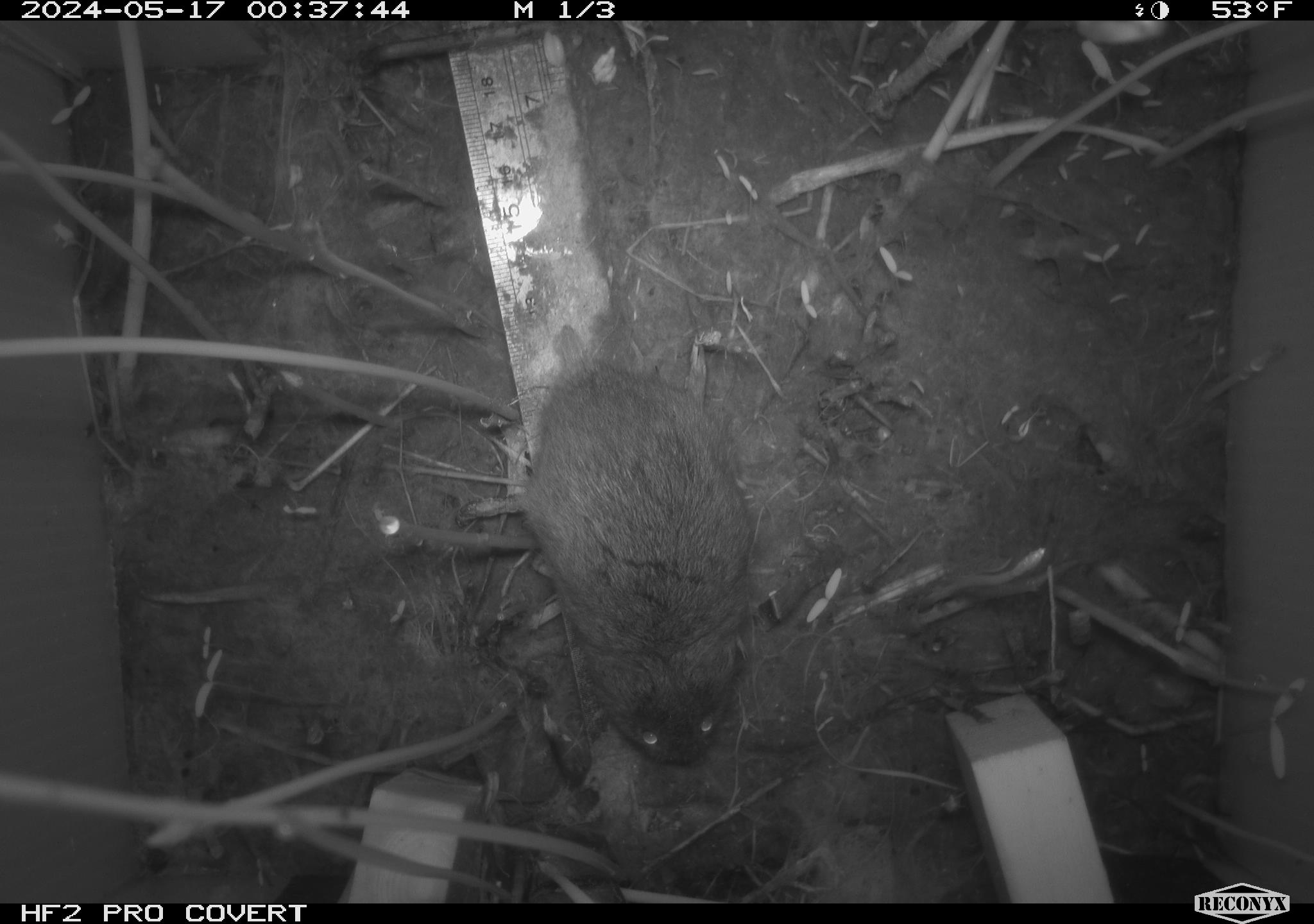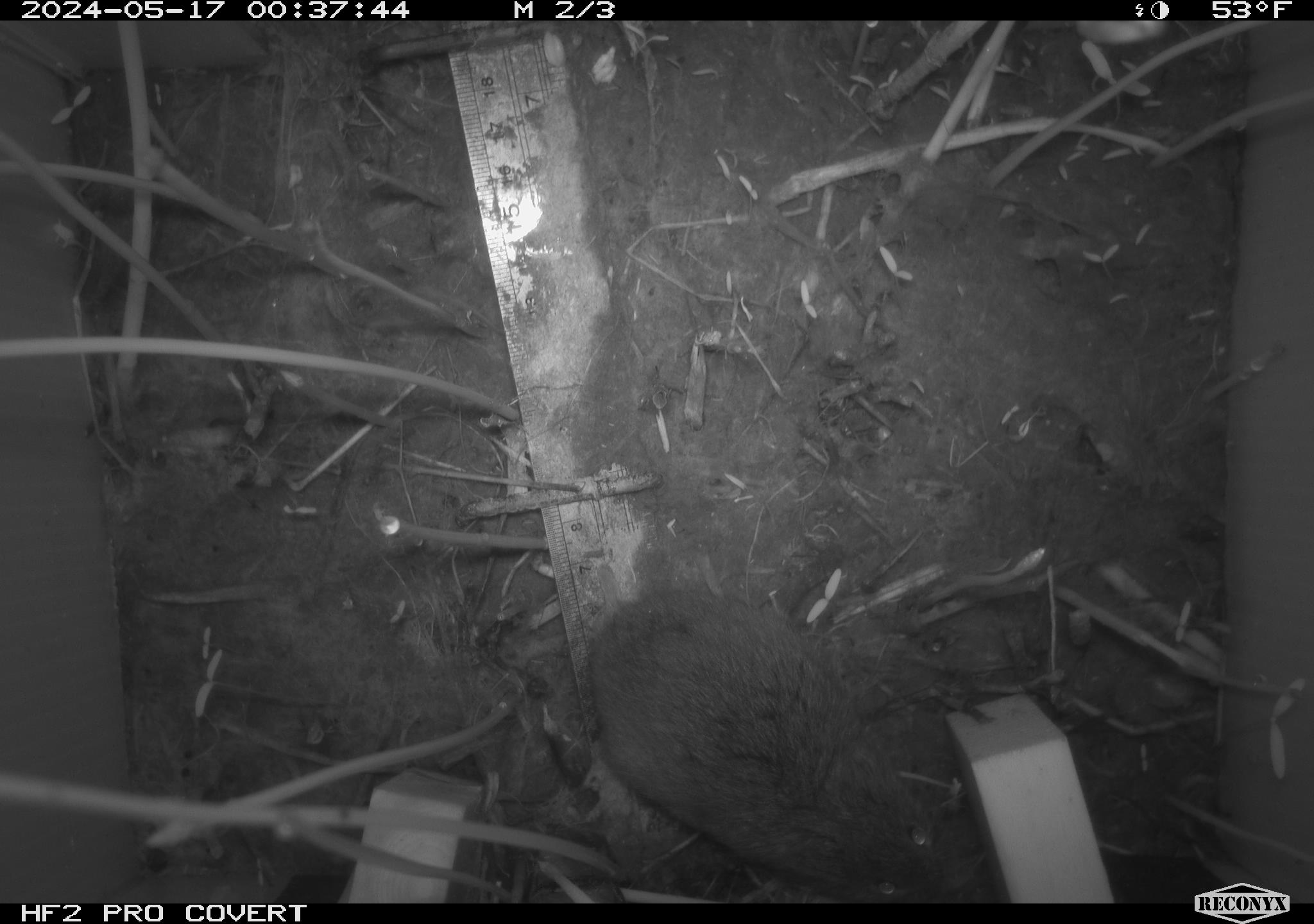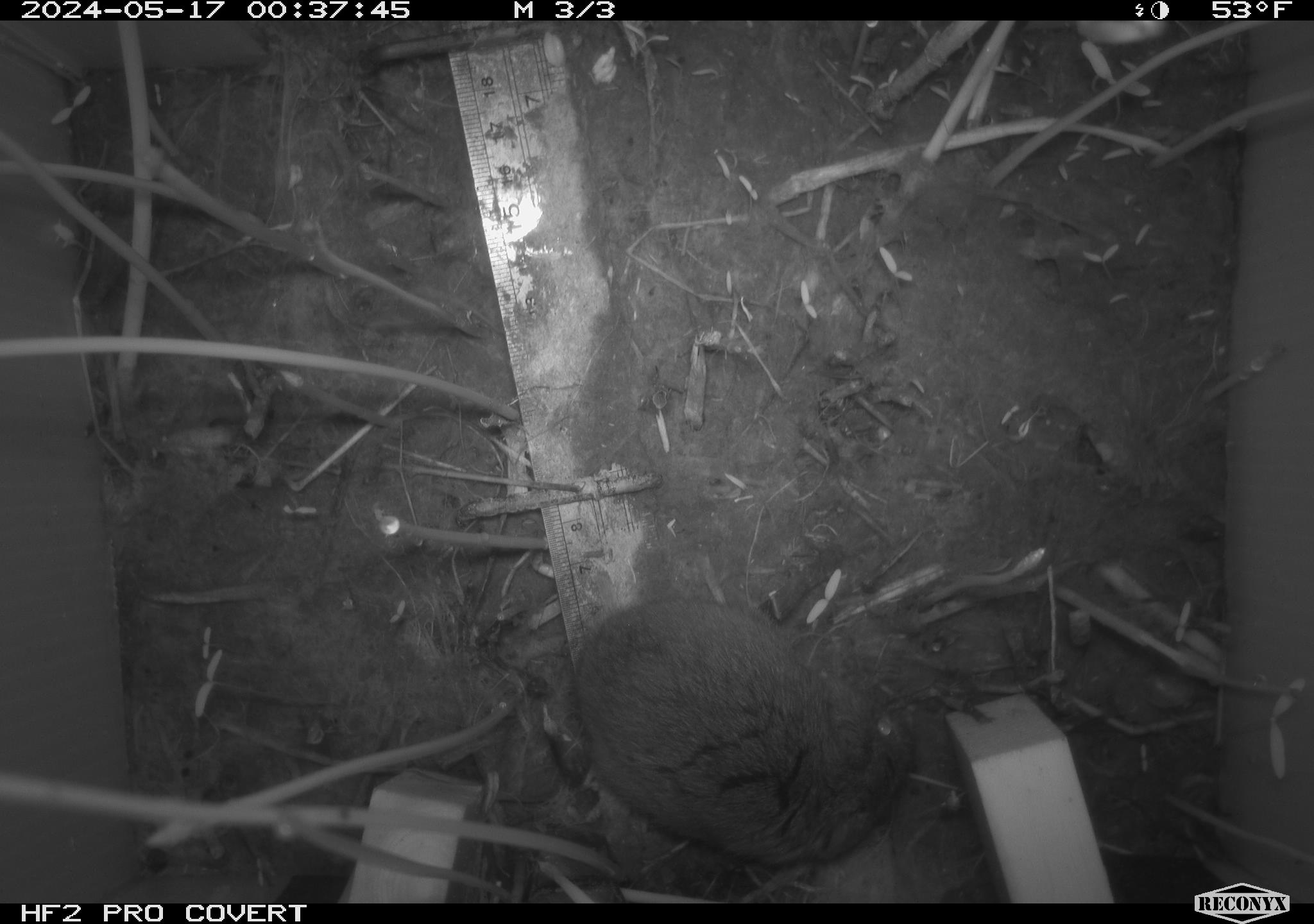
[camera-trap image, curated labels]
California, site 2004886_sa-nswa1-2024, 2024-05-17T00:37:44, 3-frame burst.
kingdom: Animalia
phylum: Chordata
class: Mammalia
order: Rodentia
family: Cricetidae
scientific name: Arvicolinae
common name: voles, lemmings, and muskrats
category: arvicolinae subfamily